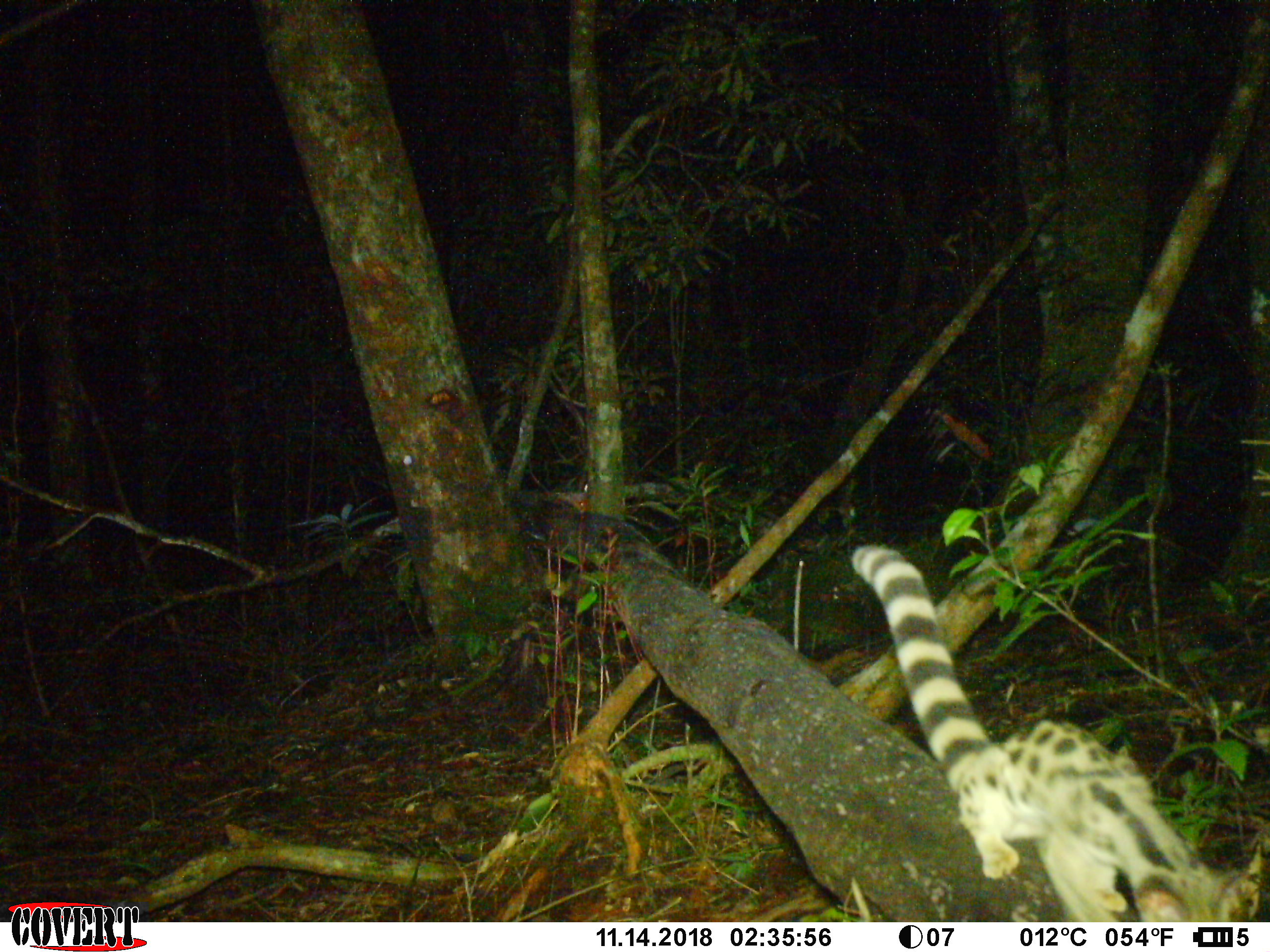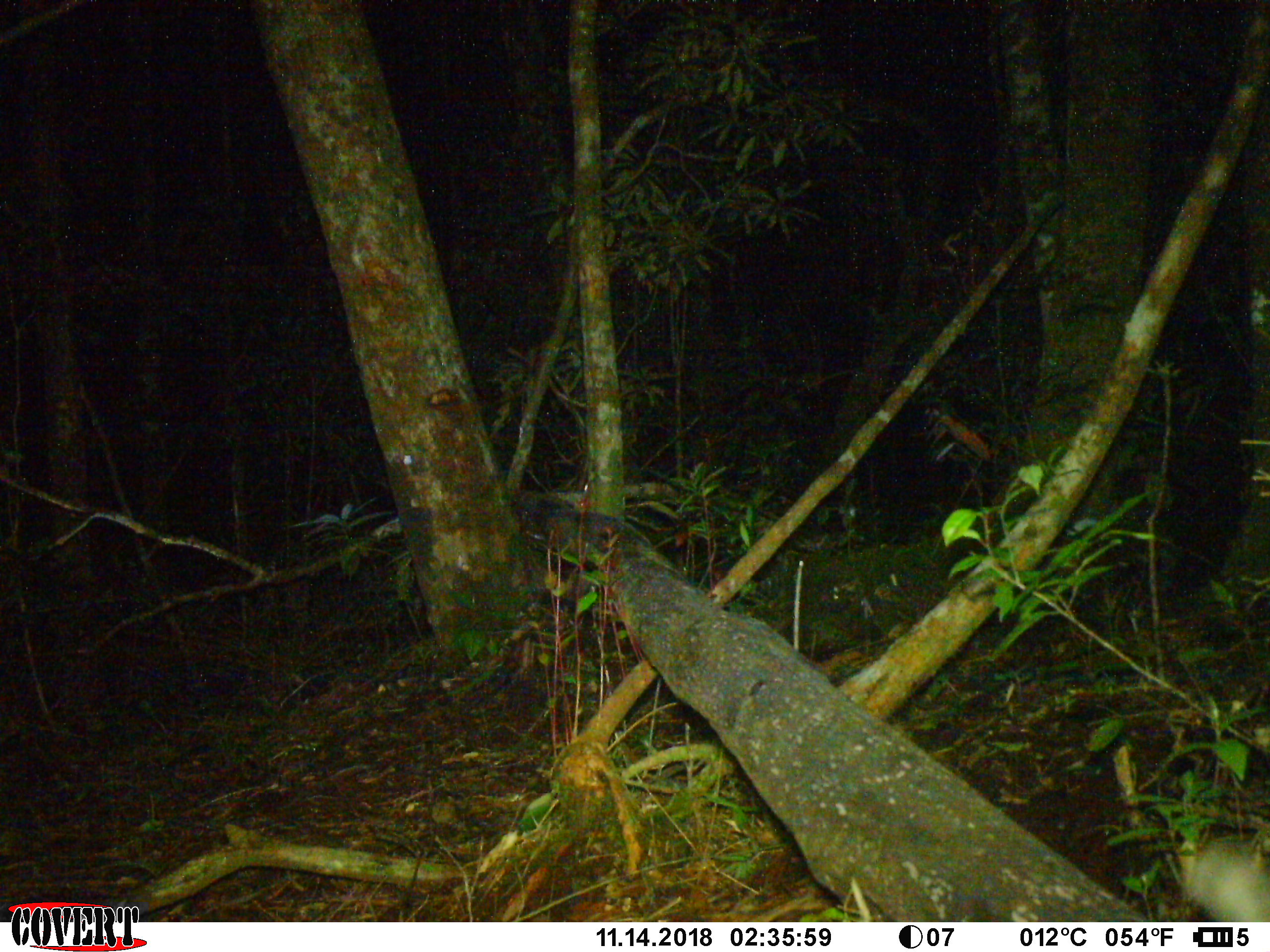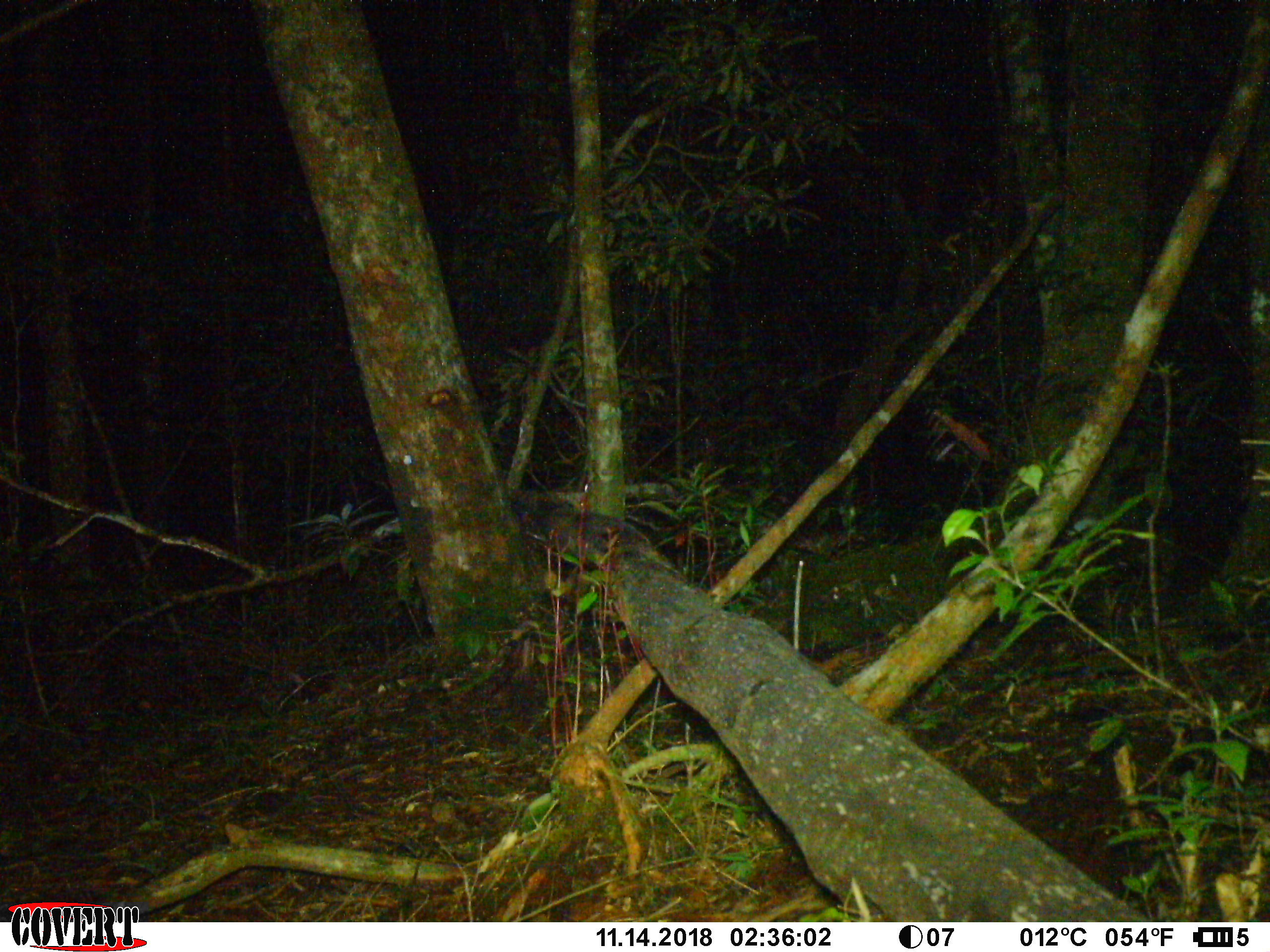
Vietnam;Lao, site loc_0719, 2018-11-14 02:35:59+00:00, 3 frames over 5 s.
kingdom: Animalia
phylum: Chordata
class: Mammalia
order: Carnivora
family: Prionodontidae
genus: Prionodon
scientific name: Prionodon pardicolor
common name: spotted linsang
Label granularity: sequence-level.